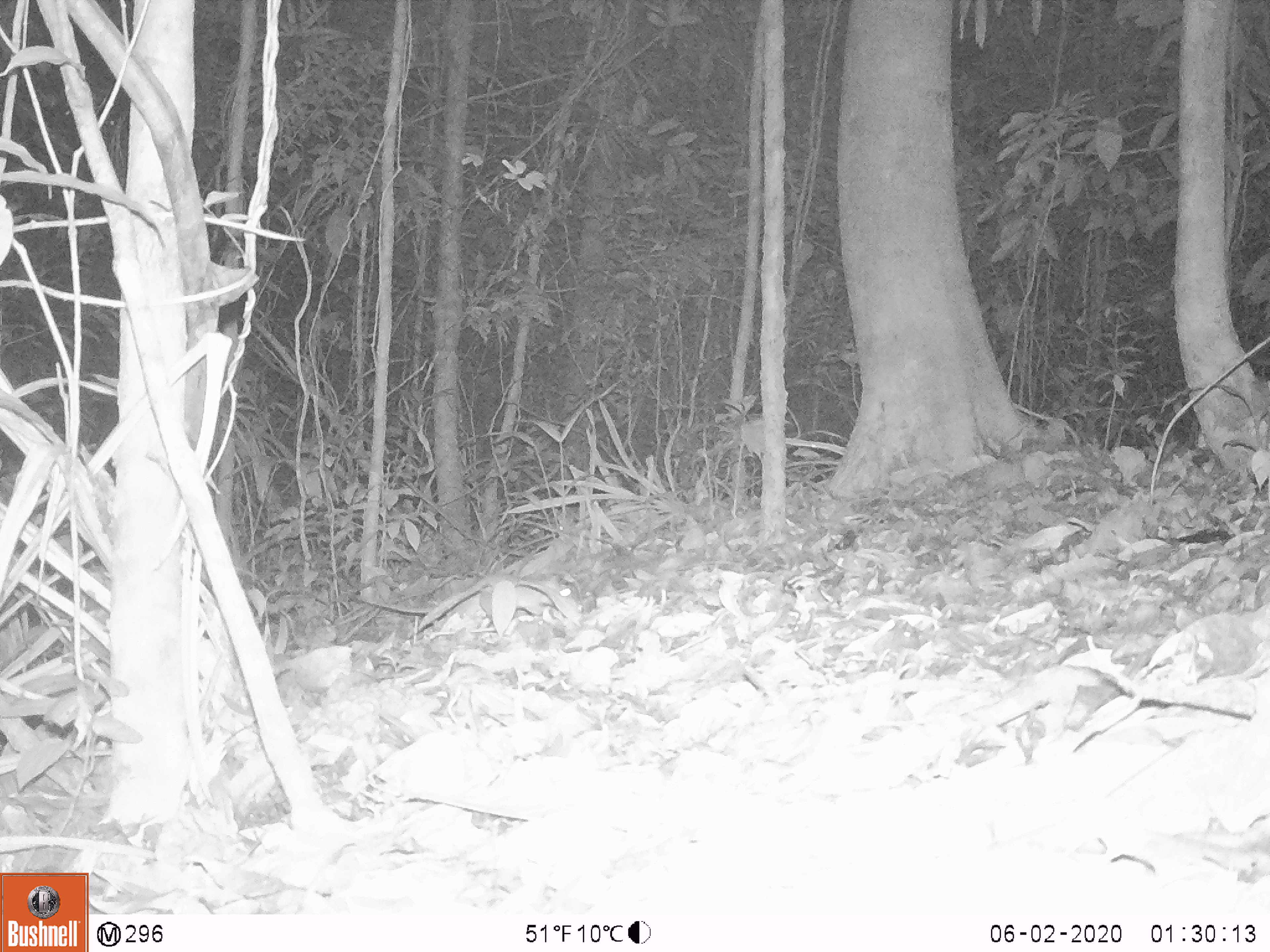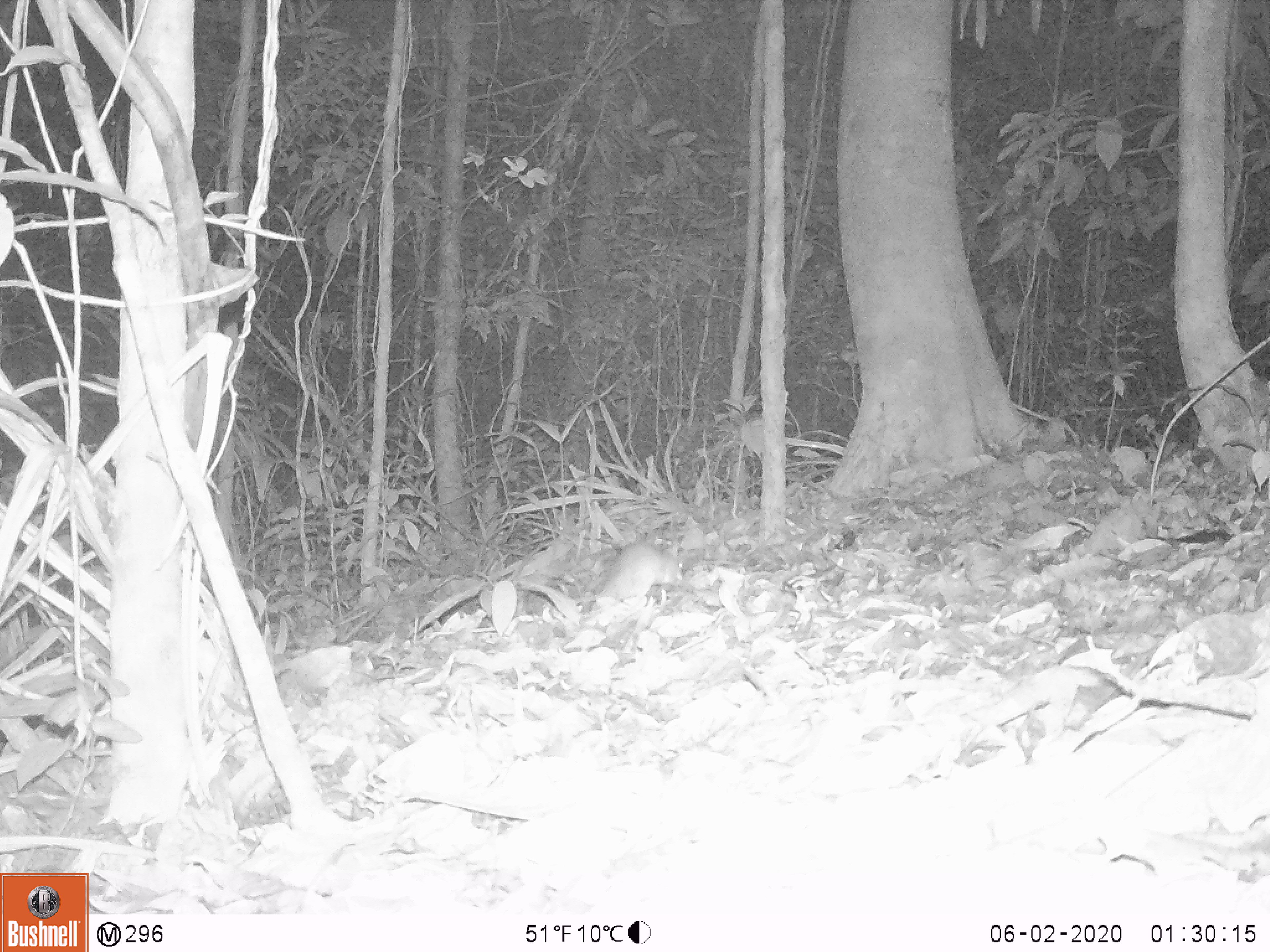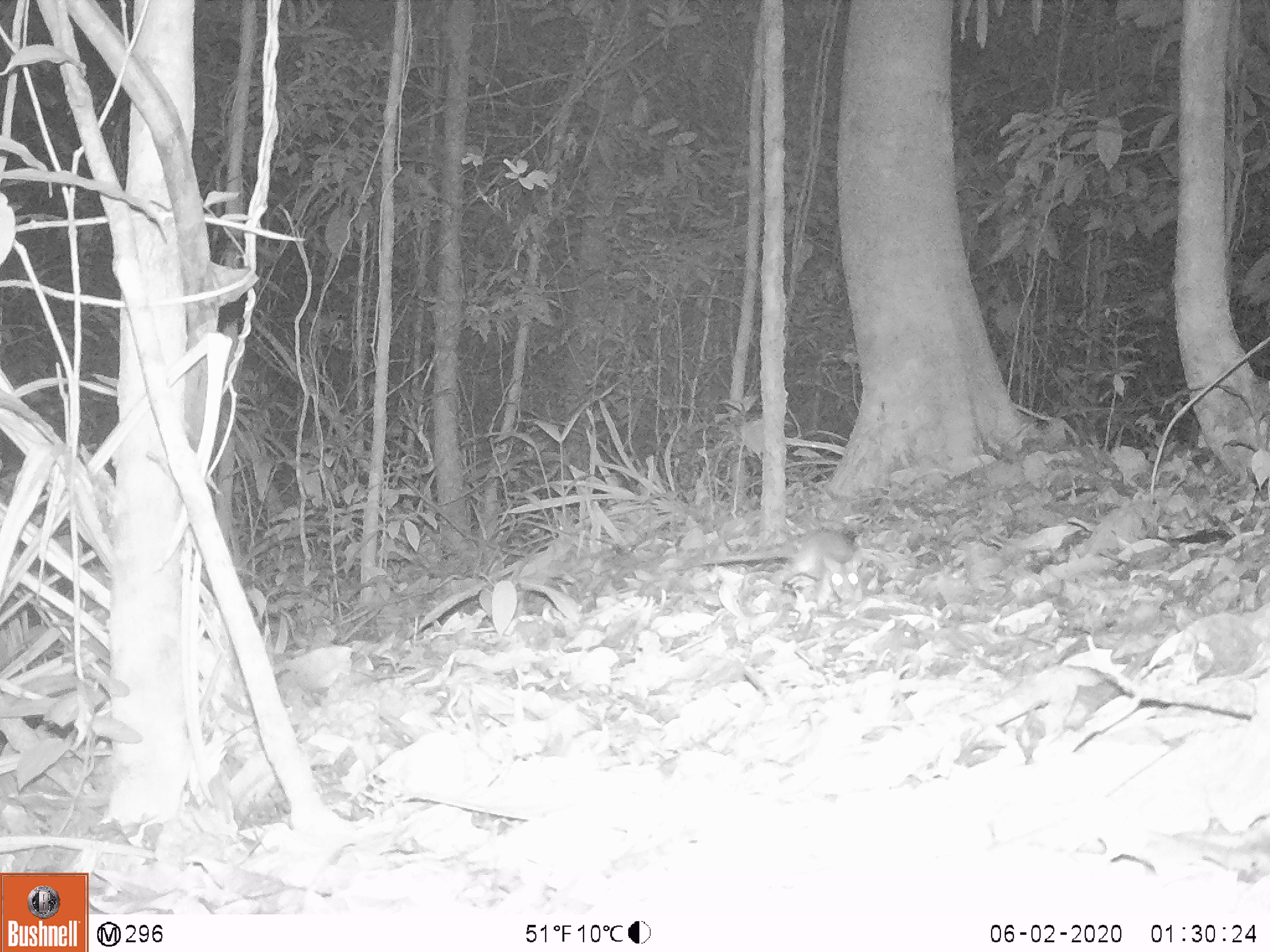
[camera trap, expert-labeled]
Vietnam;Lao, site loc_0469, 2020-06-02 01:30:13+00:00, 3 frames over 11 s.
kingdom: Animalia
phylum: Chordata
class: Mammalia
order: Rodentia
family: Muridae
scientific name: Muridae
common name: old-world mice and rats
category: unidentified murid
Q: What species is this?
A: Unidentified murid (old-world mice and rats) (Muridae).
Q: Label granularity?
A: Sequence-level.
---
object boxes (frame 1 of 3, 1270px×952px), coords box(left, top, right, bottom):
unidentified murid: box(479, 579, 582, 621)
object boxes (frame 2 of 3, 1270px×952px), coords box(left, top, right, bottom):
unidentified murid: box(593, 544, 682, 601)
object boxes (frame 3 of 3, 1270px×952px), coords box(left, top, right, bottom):
unidentified murid: box(678, 532, 862, 608)